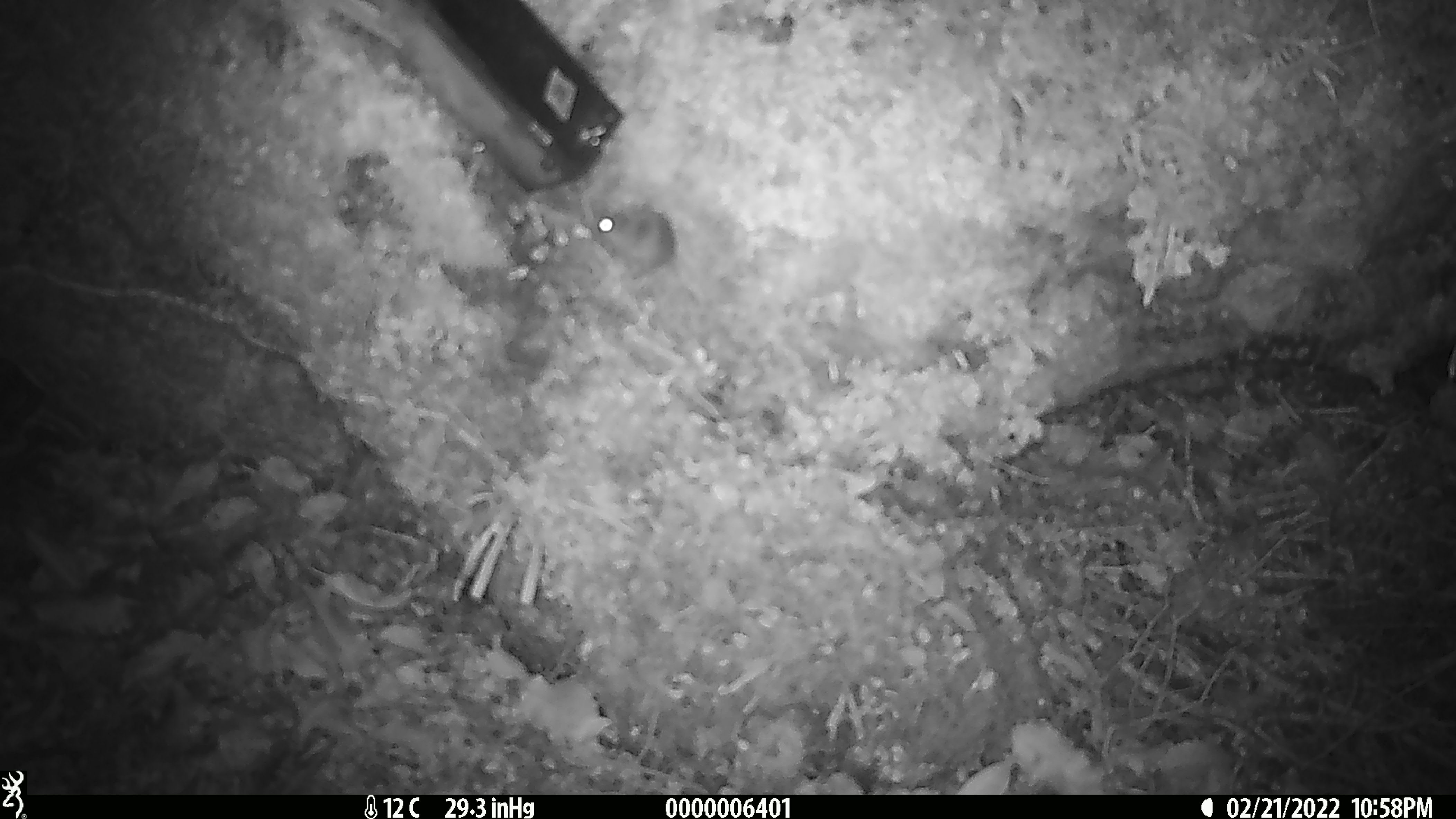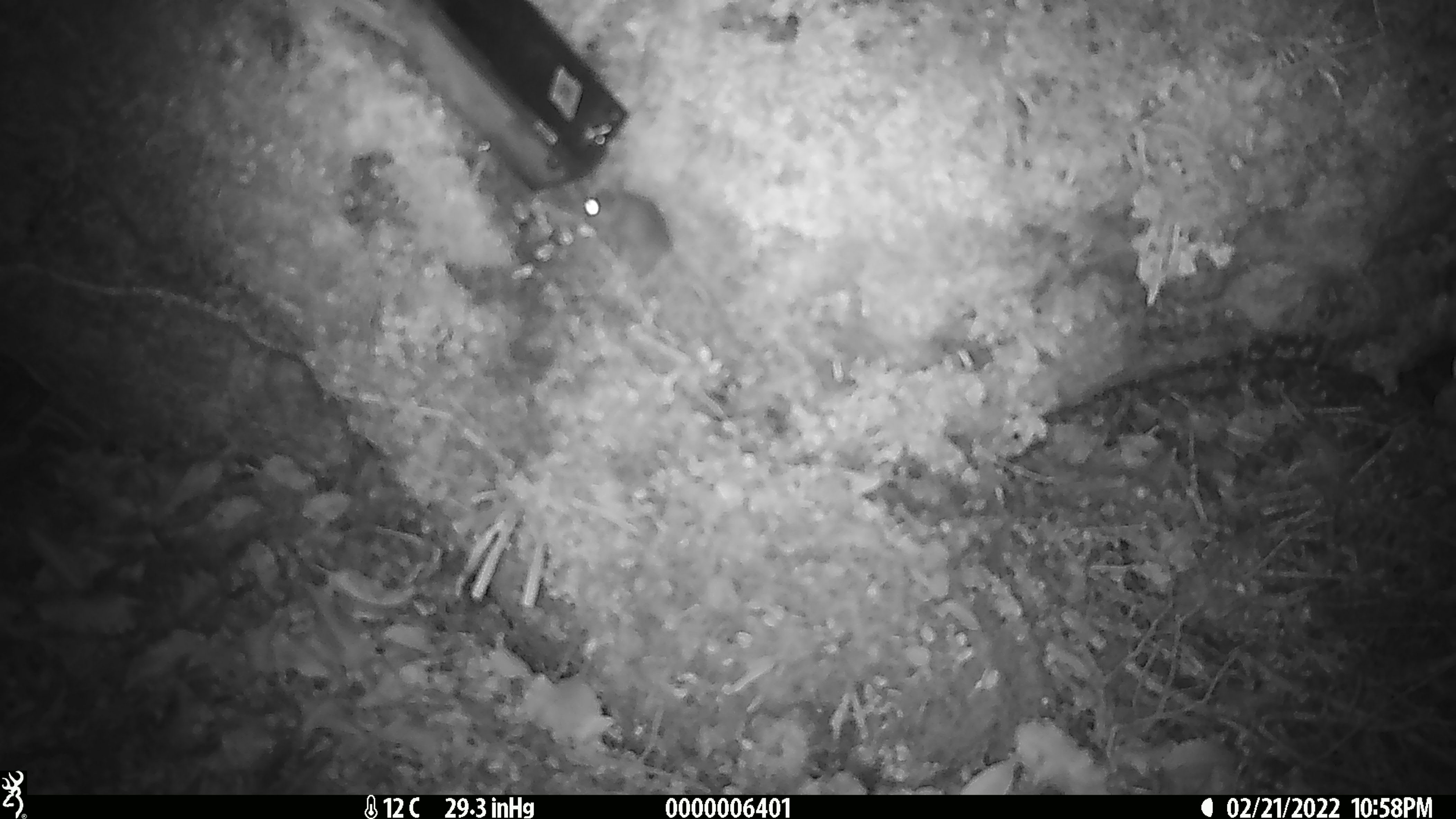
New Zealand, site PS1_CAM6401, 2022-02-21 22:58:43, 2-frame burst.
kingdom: Animalia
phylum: Chordata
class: Mammalia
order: Rodentia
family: Muridae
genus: Mus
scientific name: Mus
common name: mouse